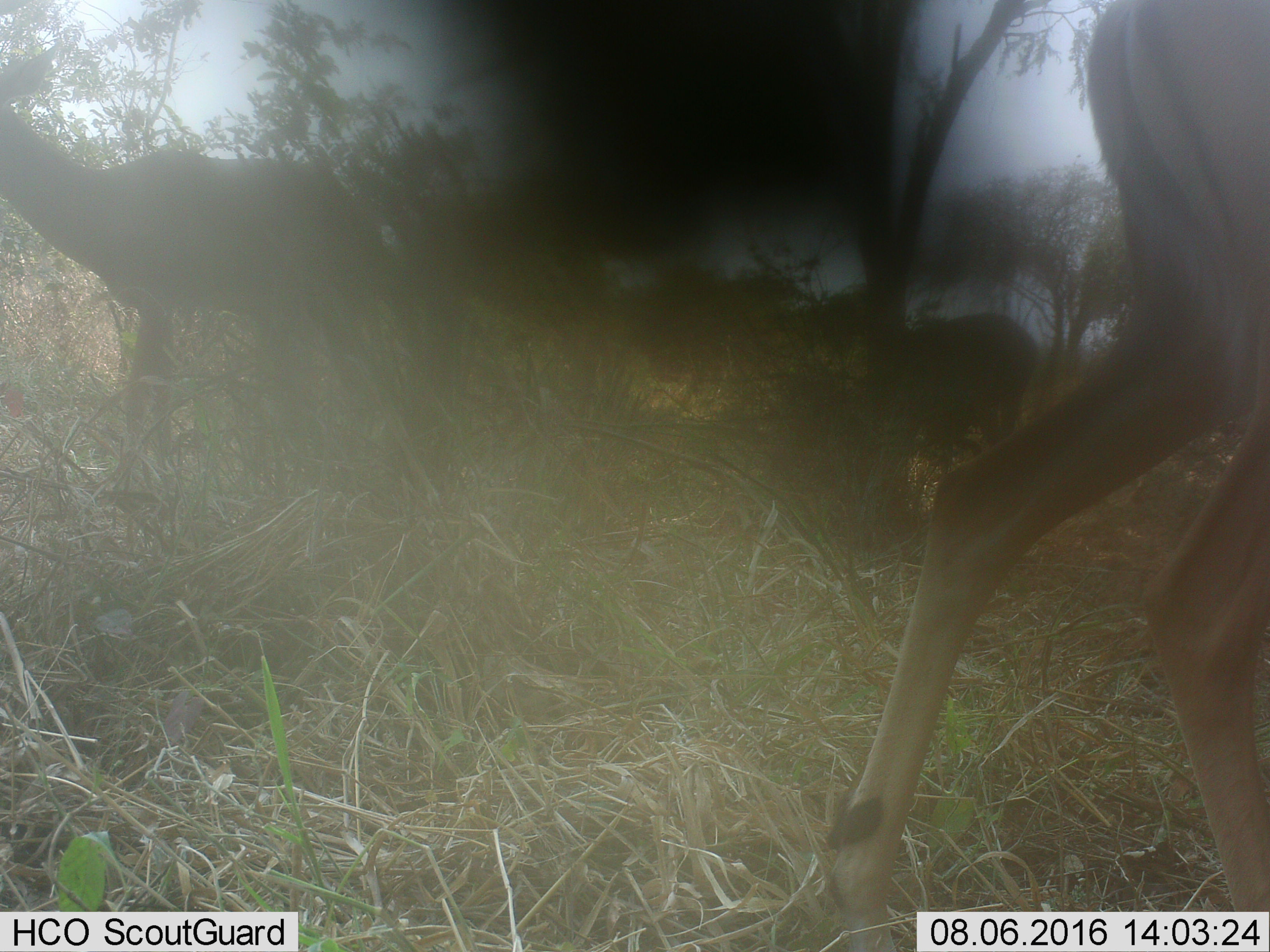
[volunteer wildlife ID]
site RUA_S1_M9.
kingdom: Animalia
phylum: Chordata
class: Mammalia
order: Artiodactyla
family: Bovidae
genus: Aepyceros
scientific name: Aepyceros melampus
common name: impala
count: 3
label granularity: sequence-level